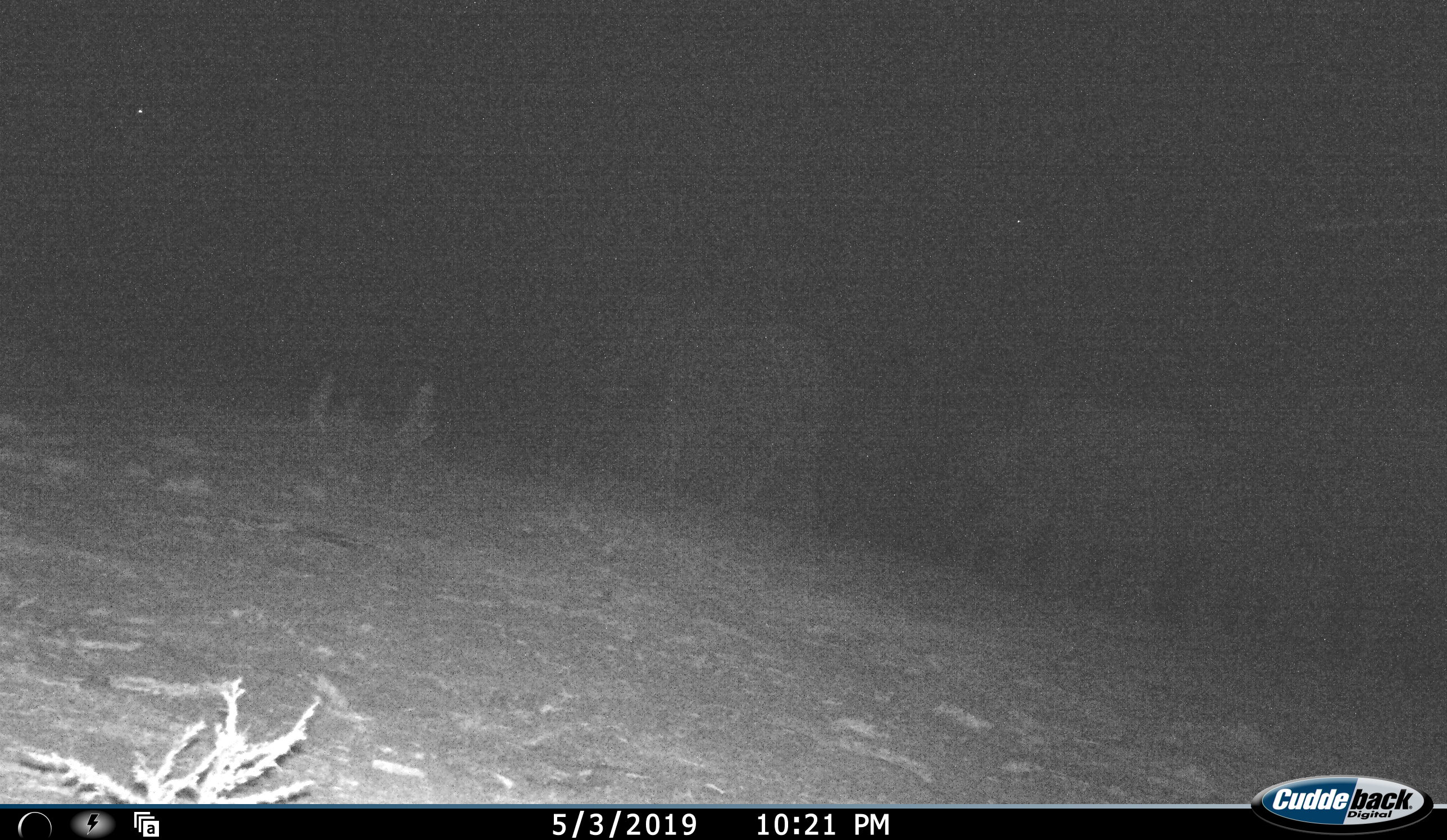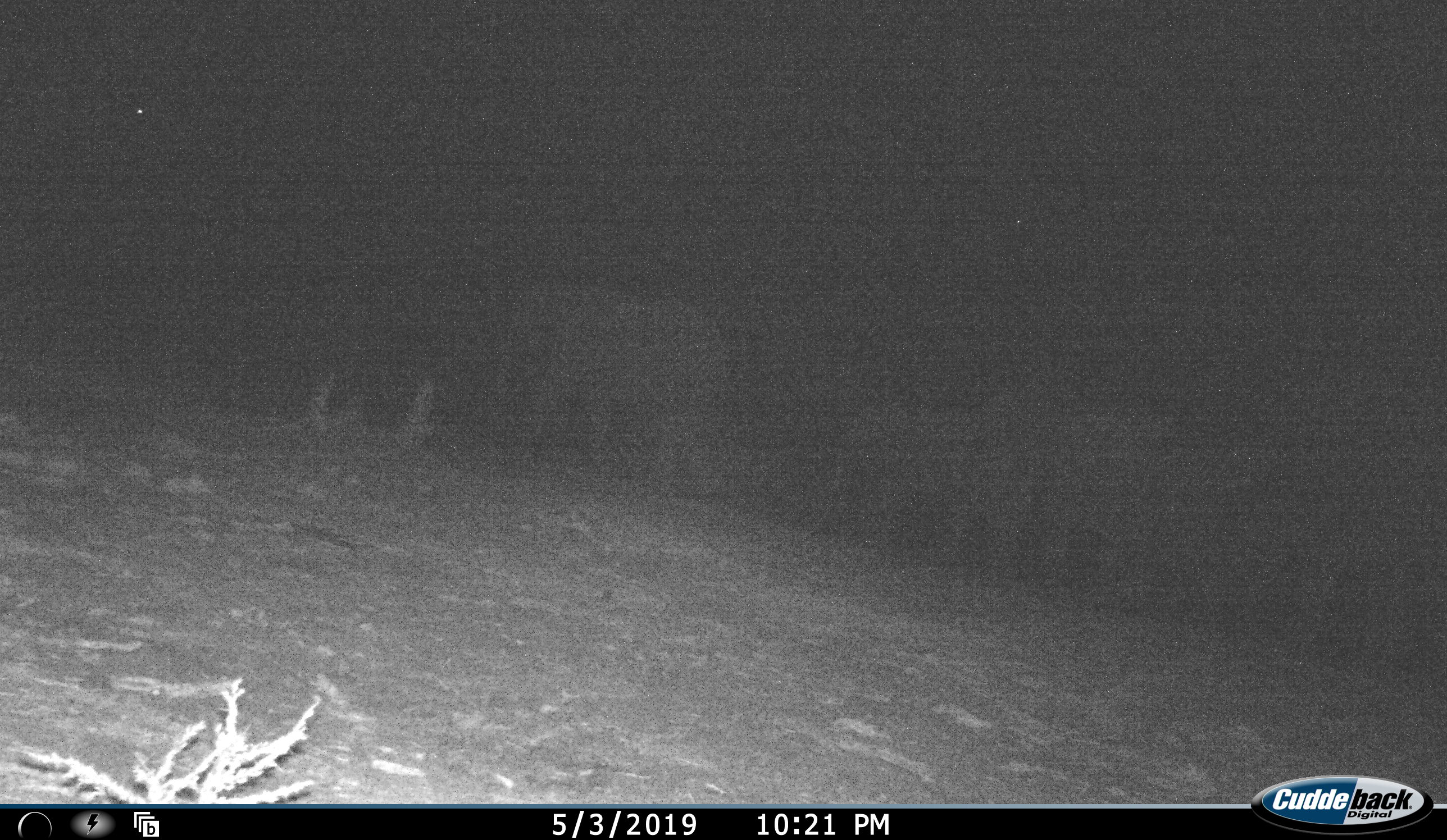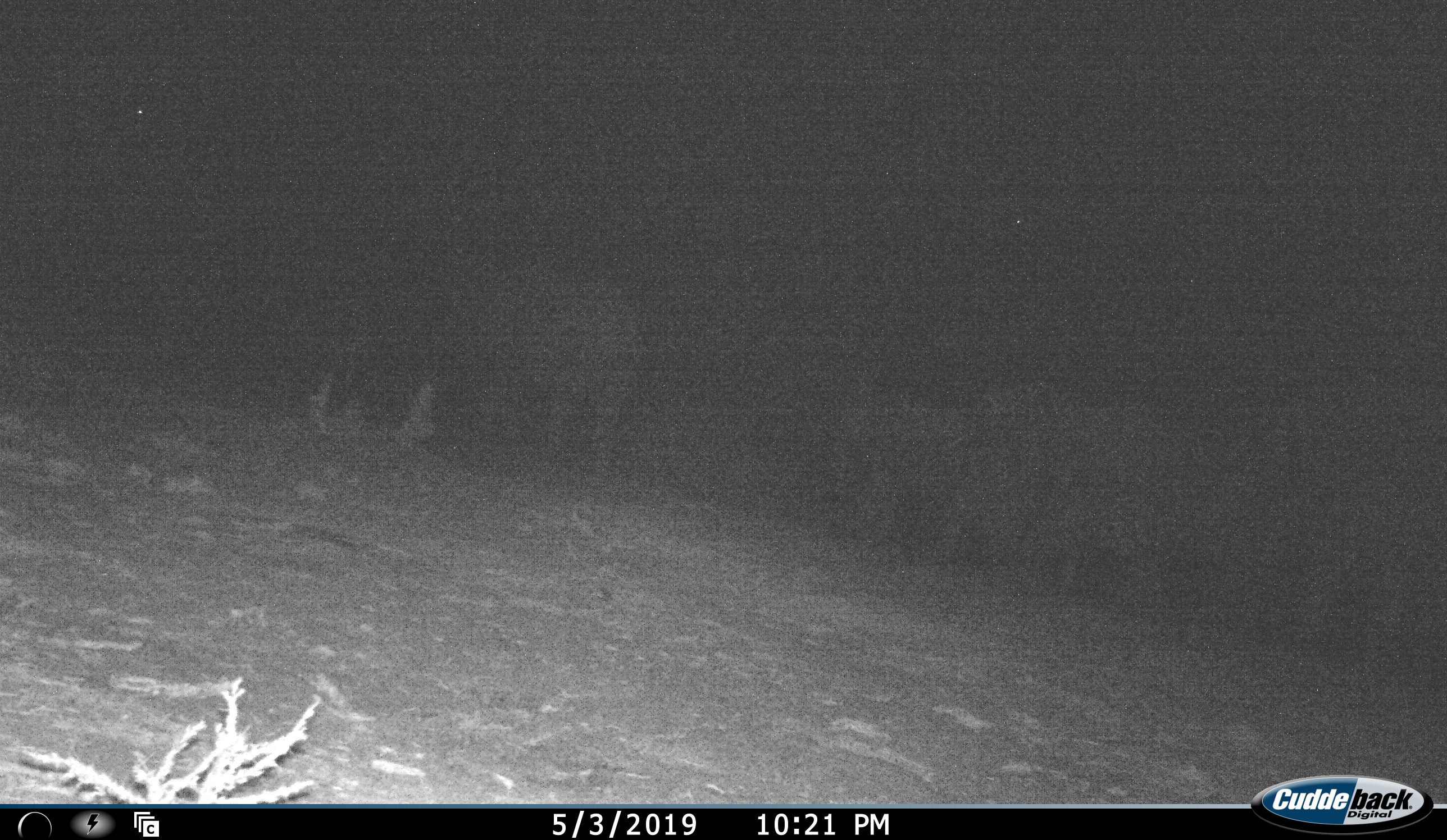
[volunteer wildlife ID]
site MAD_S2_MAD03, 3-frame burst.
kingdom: Animalia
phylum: Chordata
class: Mammalia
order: Proboscidea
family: Elephantidae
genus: Loxodonta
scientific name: Loxodonta africana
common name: african bush elephant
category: elephant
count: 5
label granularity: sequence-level